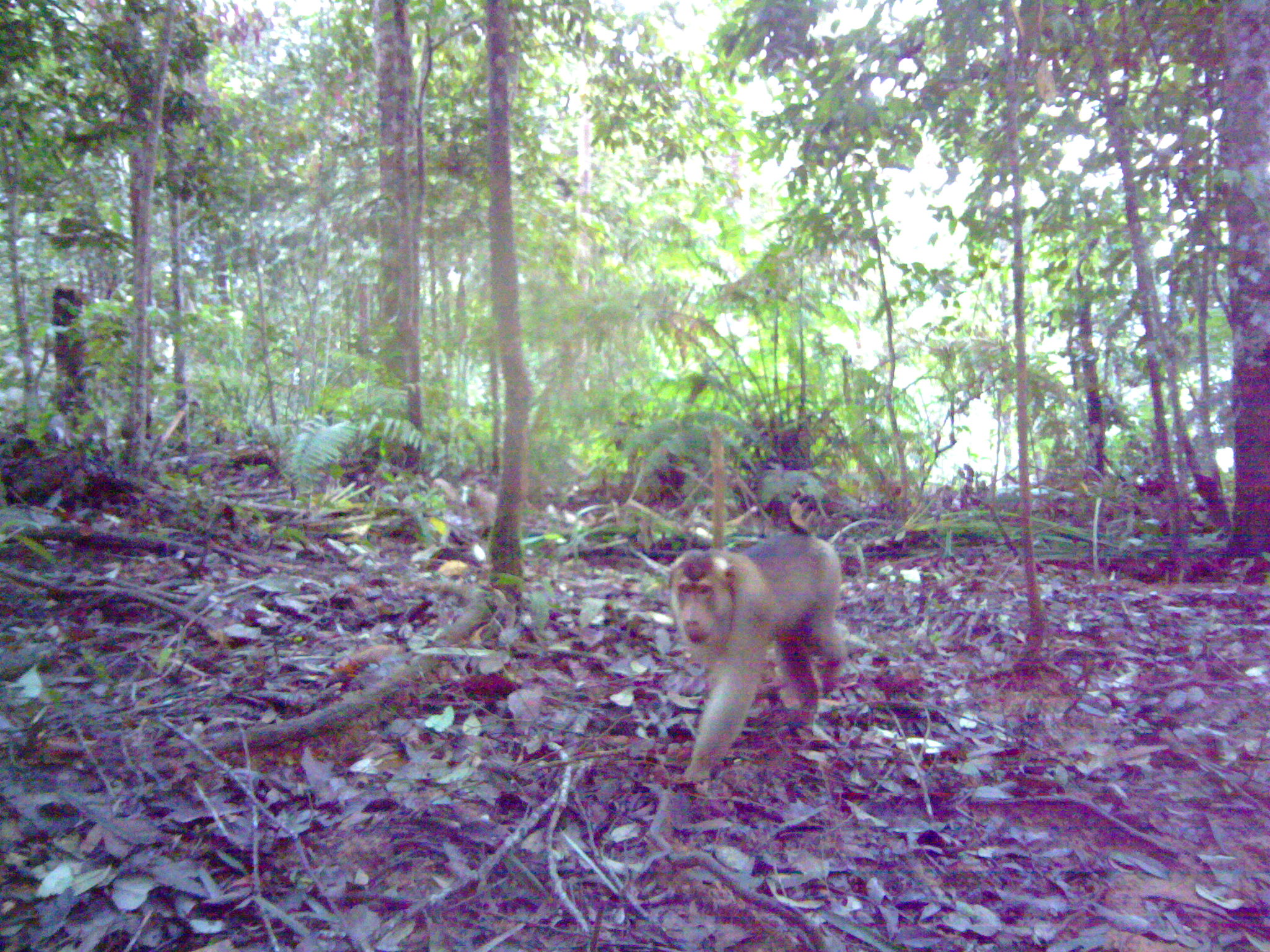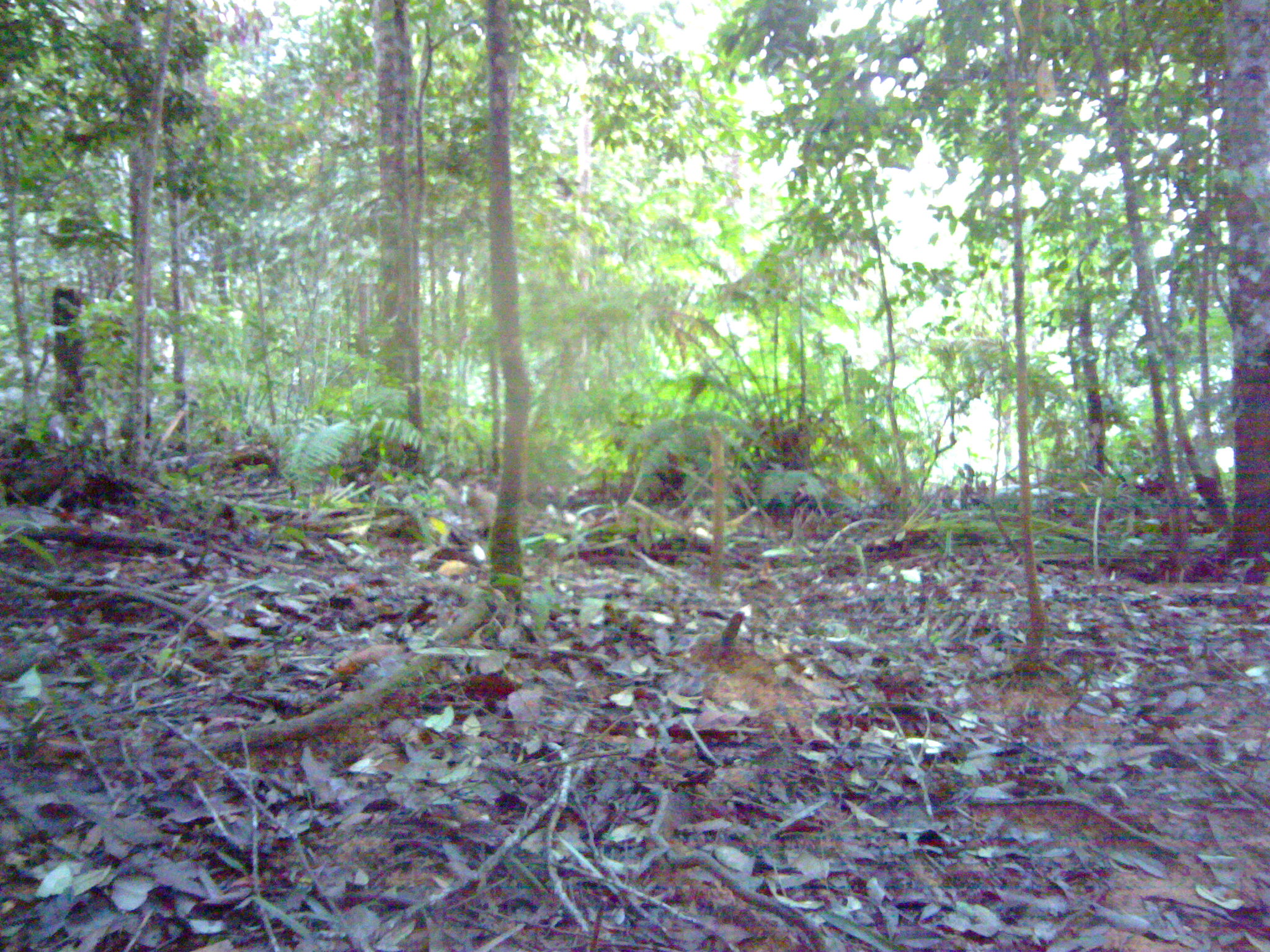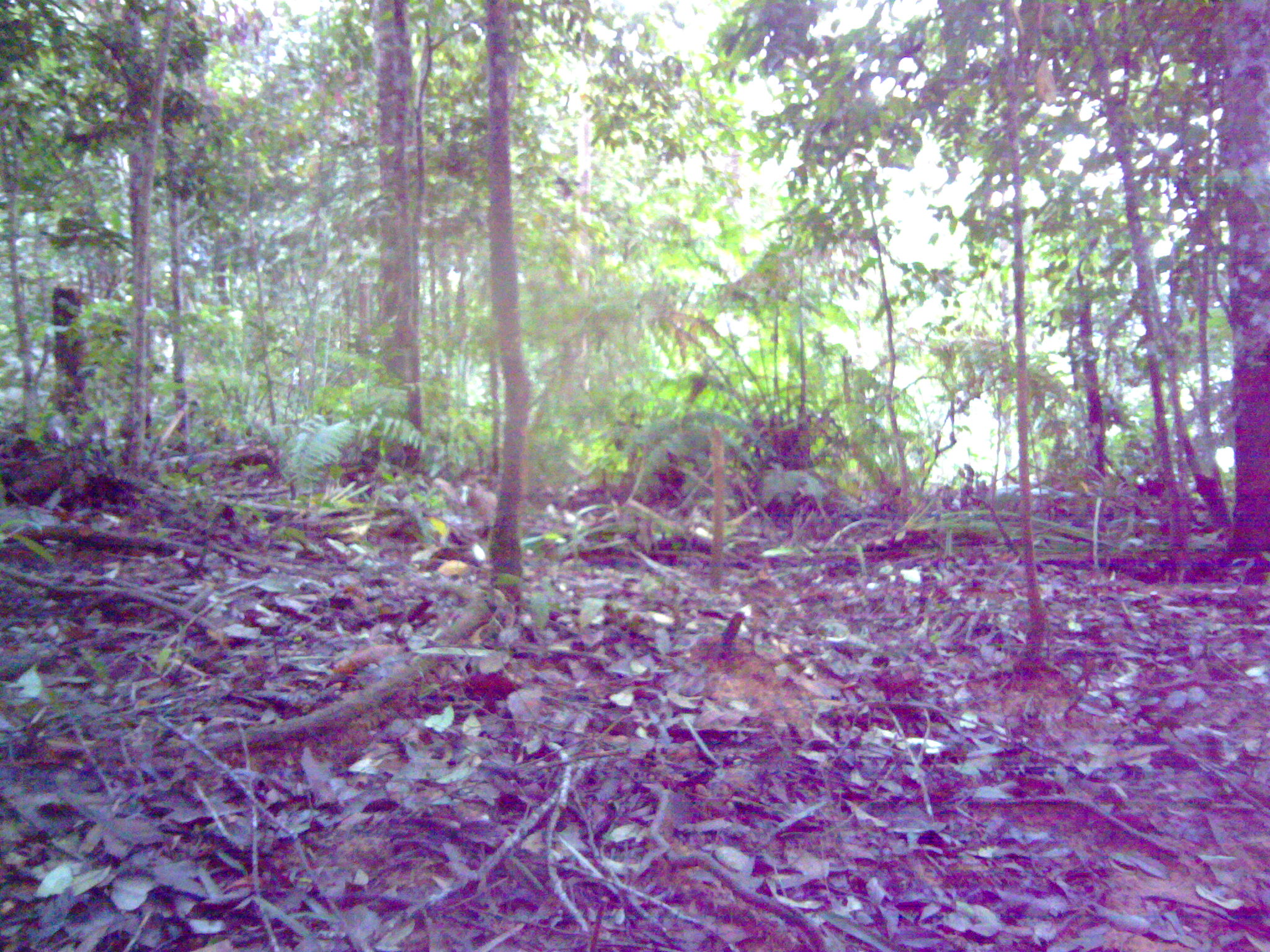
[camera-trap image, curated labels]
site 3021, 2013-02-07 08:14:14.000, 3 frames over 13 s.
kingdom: Animalia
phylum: Chordata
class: Mammalia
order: Primates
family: Cercopithecidae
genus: Macaca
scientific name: Macaca nemestrina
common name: southern pig-tailed macaque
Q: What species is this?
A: Macaca nemestrina (southern pig-tailed macaque).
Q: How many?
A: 1.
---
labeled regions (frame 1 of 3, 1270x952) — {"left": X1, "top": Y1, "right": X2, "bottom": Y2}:
macaca nemestrina: {"left": 665, "top": 538, "right": 847, "bottom": 781}